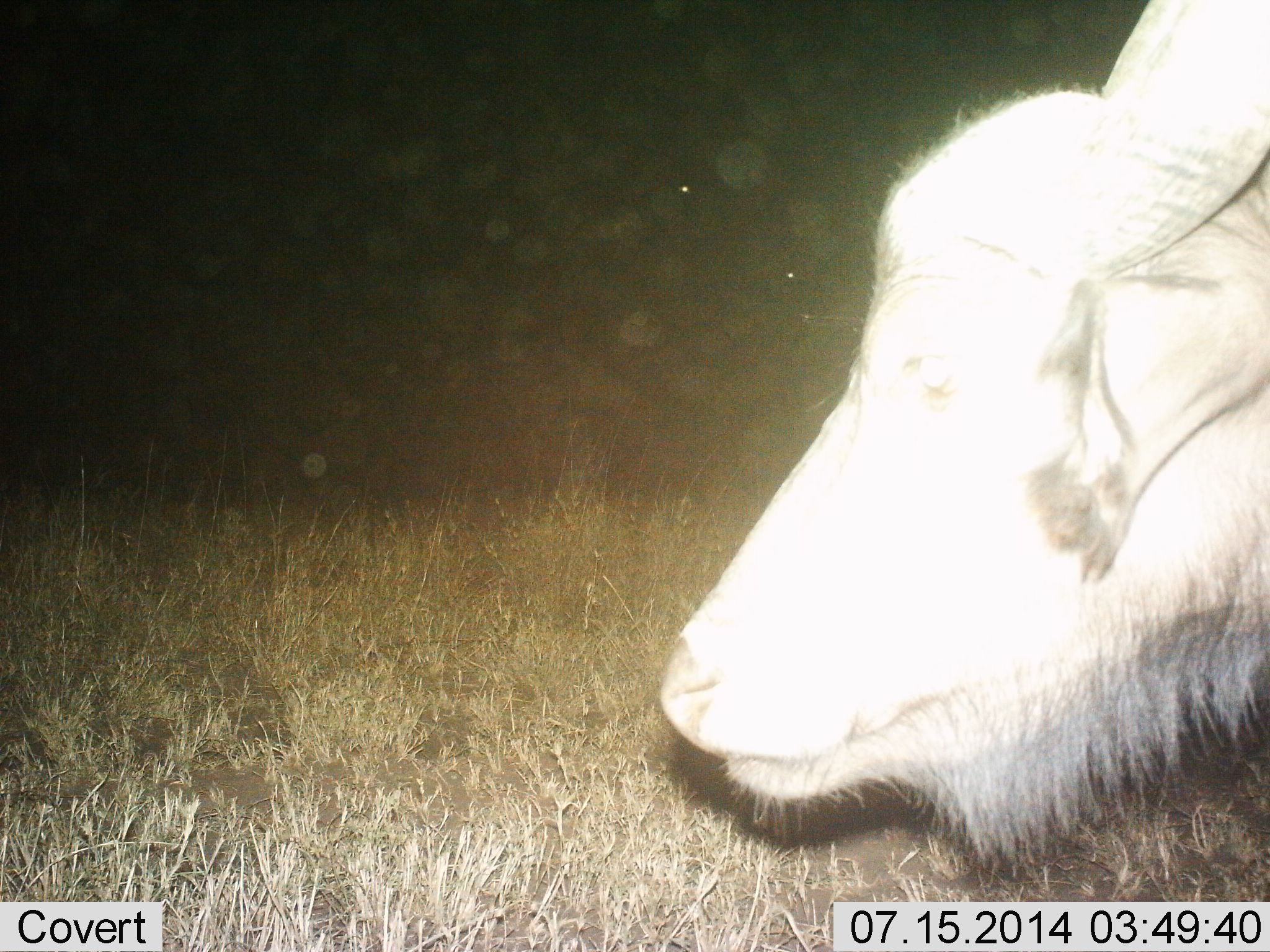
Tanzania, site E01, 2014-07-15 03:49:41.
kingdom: Animalia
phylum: Chordata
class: Mammalia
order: Artiodactyla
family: Bovidae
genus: Syncerus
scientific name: Syncerus caffer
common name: cape buffalo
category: buffalo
Buffalo (cape buffalo) (Syncerus caffer), count 1. Behavior (volunteer vote fractions): standing 70%, resting 10%, moving 20%, interacting 0%. Young present (vote fraction): 0%. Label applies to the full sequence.